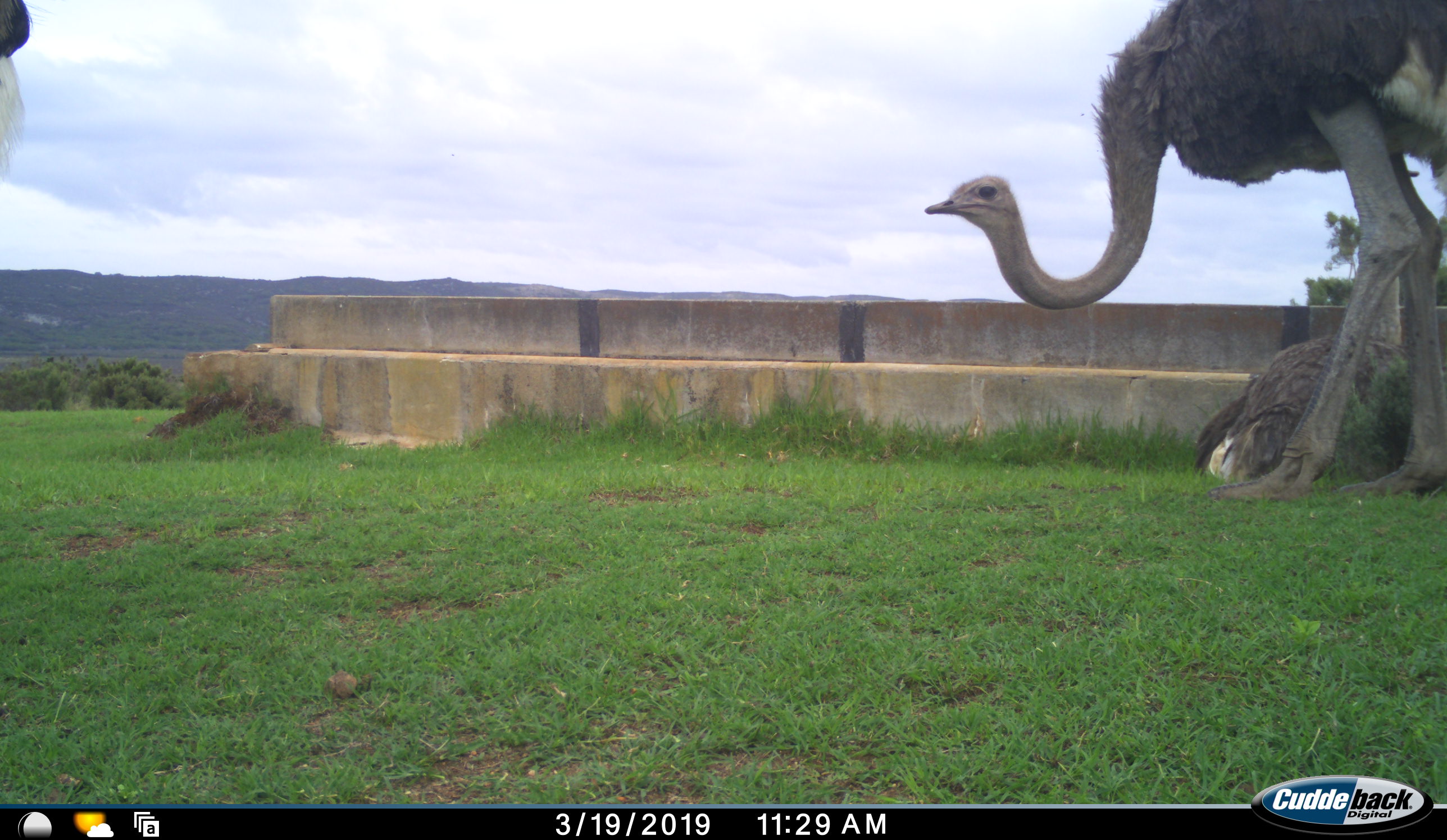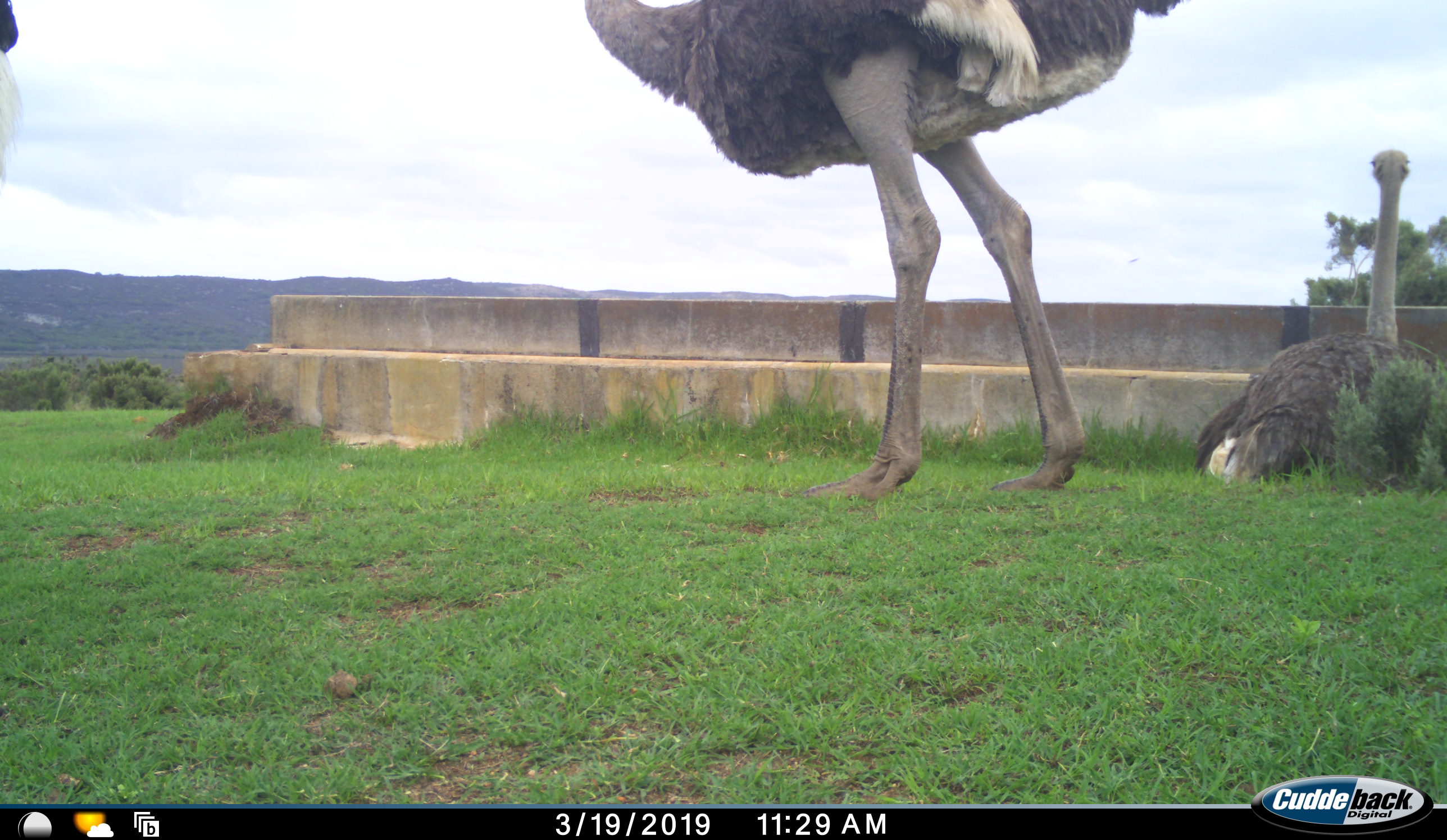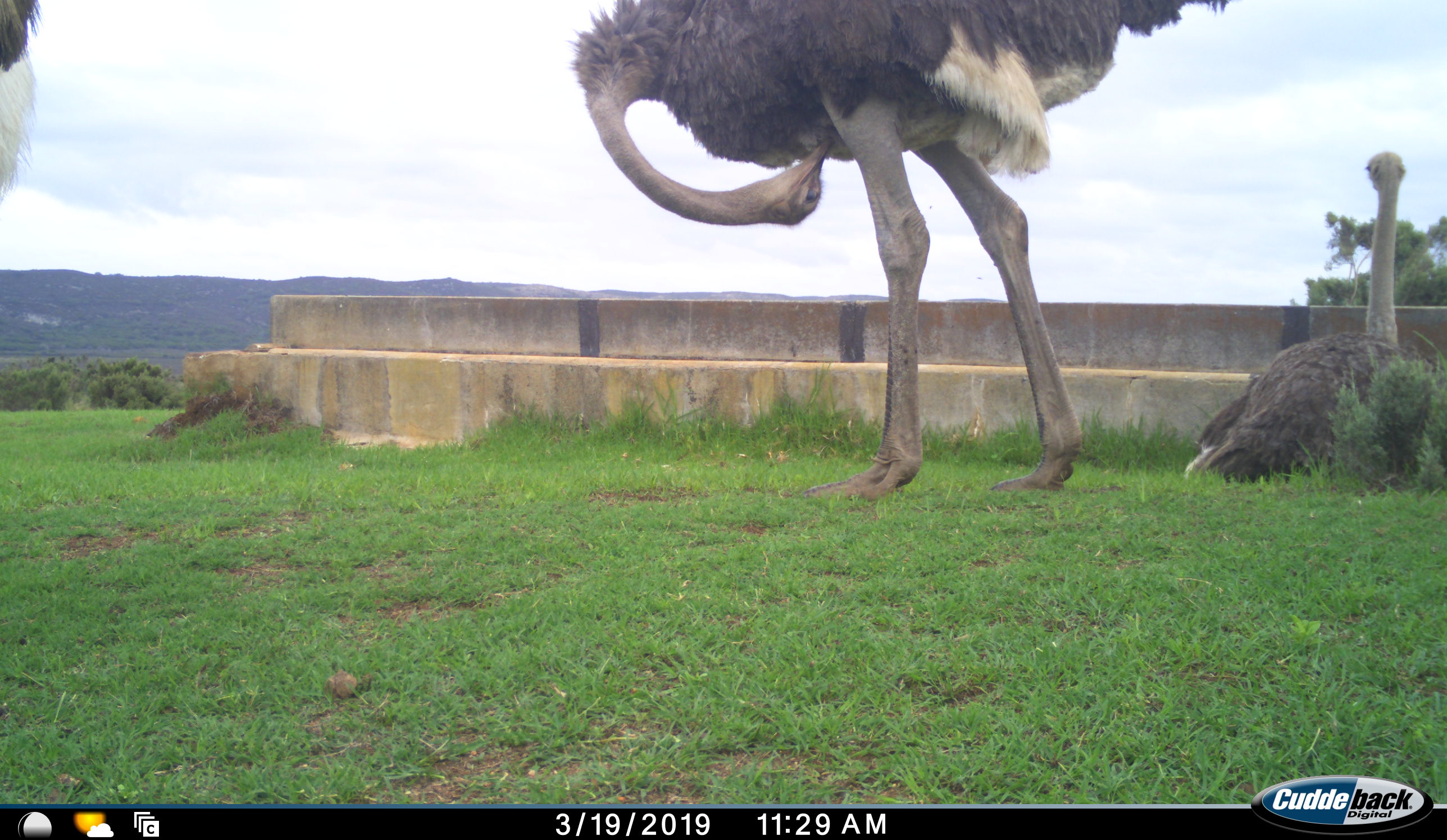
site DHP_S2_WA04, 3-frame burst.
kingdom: Animalia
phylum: Chordata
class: Aves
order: Struthioniformes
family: Struthionidae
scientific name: Struthionidae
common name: ostrich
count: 3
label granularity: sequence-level